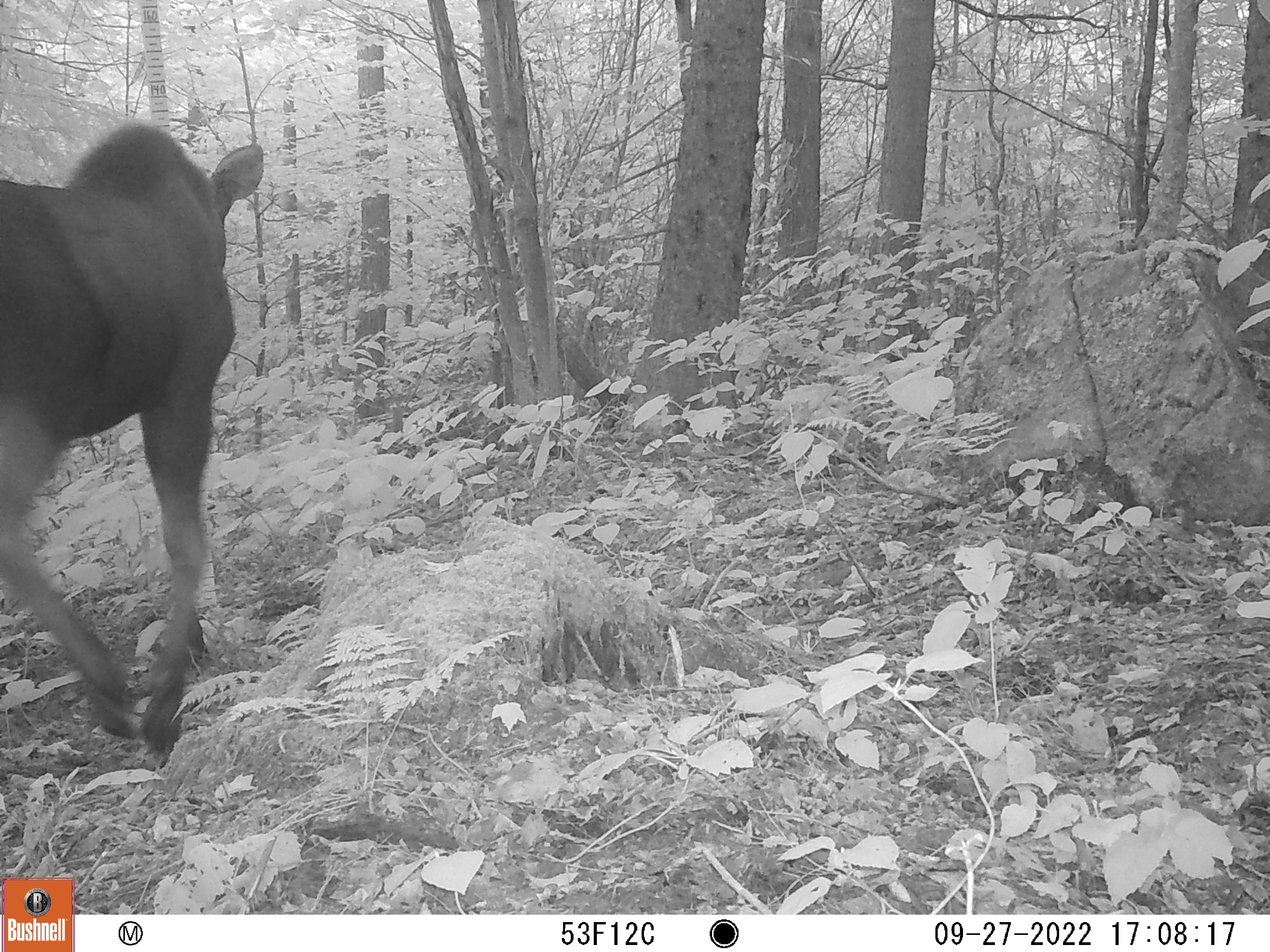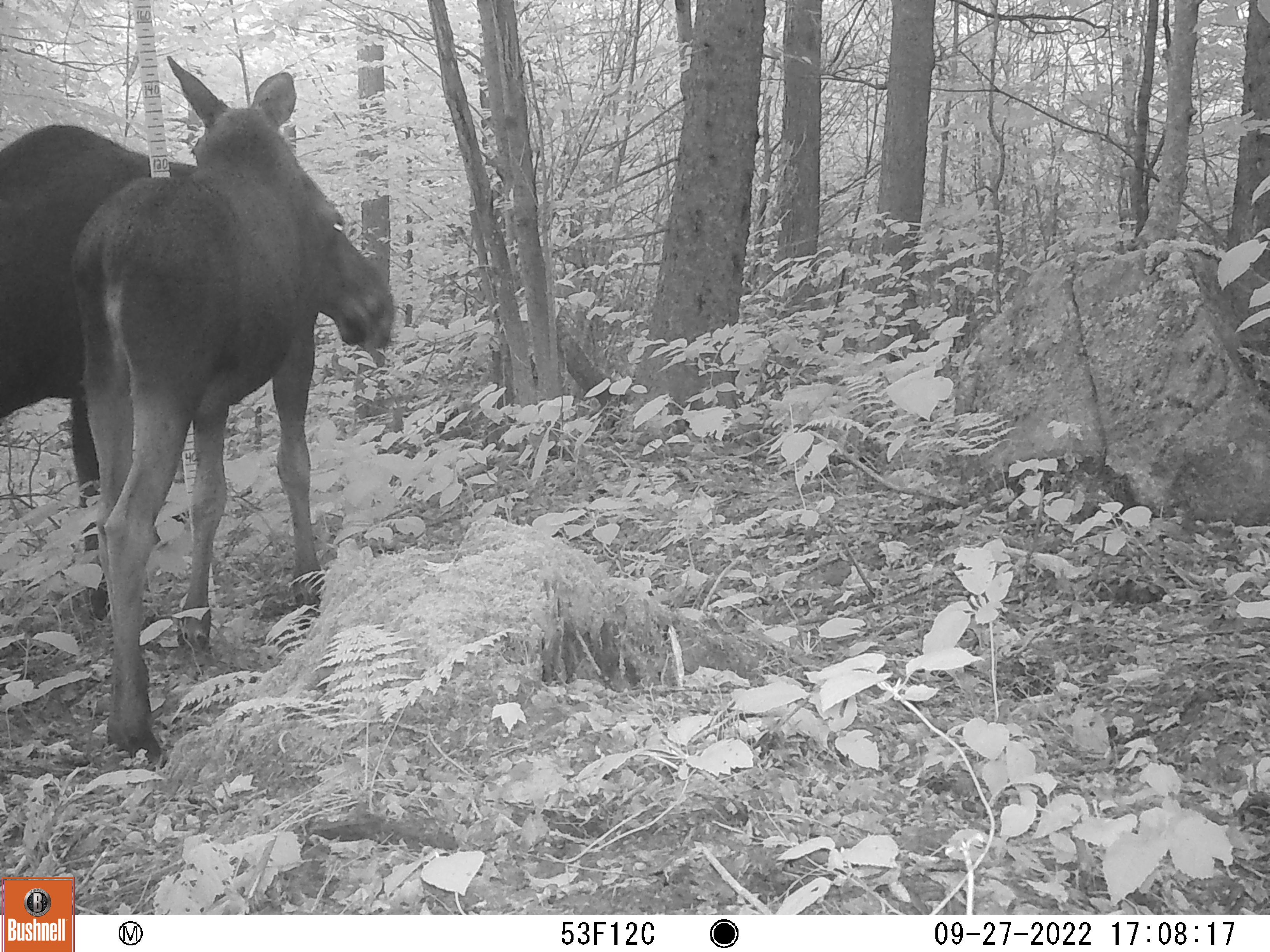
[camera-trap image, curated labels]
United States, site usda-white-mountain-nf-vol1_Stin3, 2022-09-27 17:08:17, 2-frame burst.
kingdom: Animalia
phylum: Chordata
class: Mammalia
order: Artiodactyla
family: Cervidae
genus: Alces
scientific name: Alces alces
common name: moose